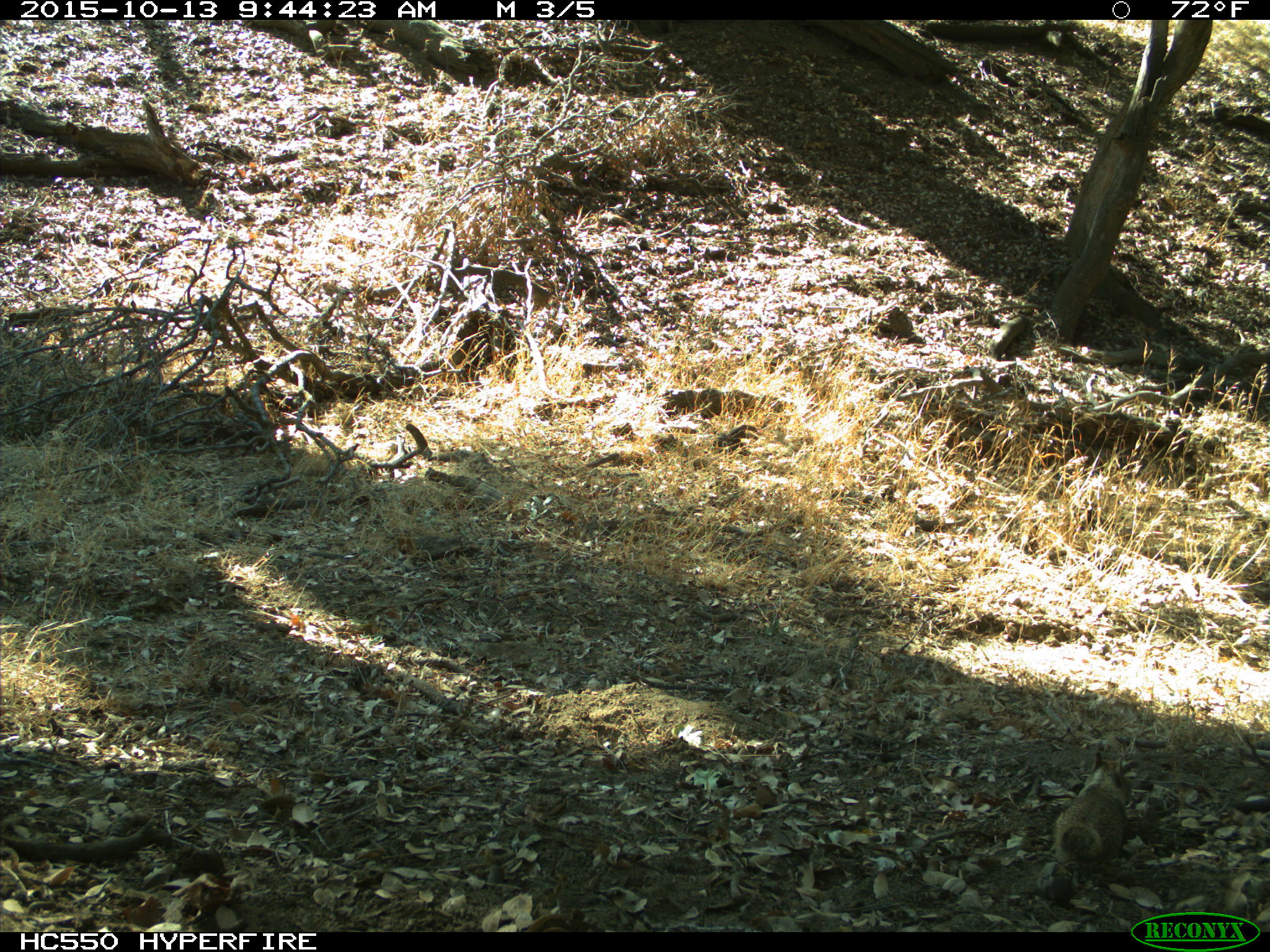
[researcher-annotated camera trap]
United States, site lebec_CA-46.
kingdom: Animalia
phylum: Chordata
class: Mammalia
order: Rodentia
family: Sciuridae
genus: Otospermophilus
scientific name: Otospermophilus beecheyi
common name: california ground squirrel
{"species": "Otospermophilus beecheyi (california ground squirrel)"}